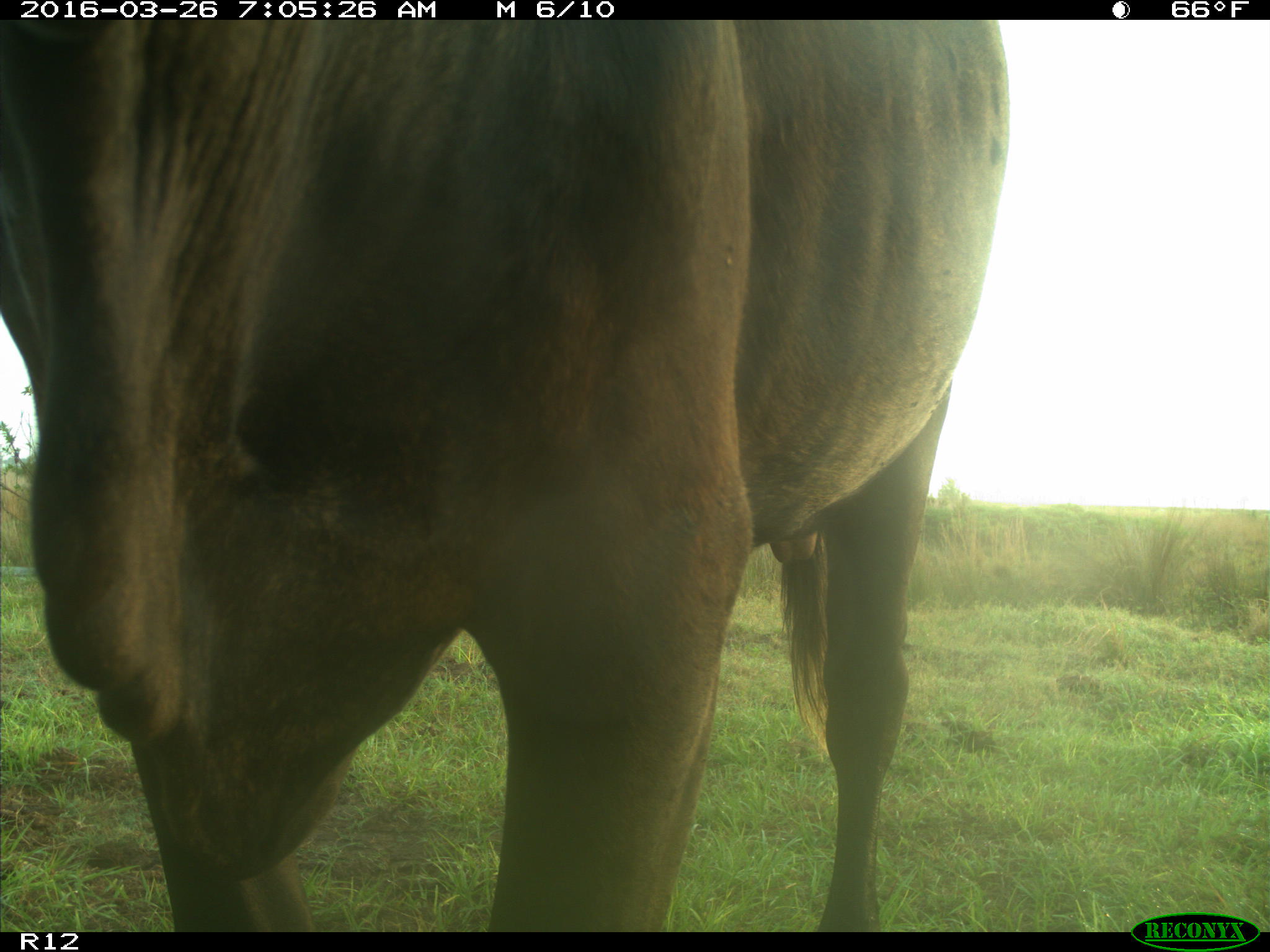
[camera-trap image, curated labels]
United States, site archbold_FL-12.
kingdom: Animalia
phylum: Chordata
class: Mammalia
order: Artiodactyla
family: Bovidae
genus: Bos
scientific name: Bos taurus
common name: domestic cow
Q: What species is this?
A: Bos taurus (domestic cow).